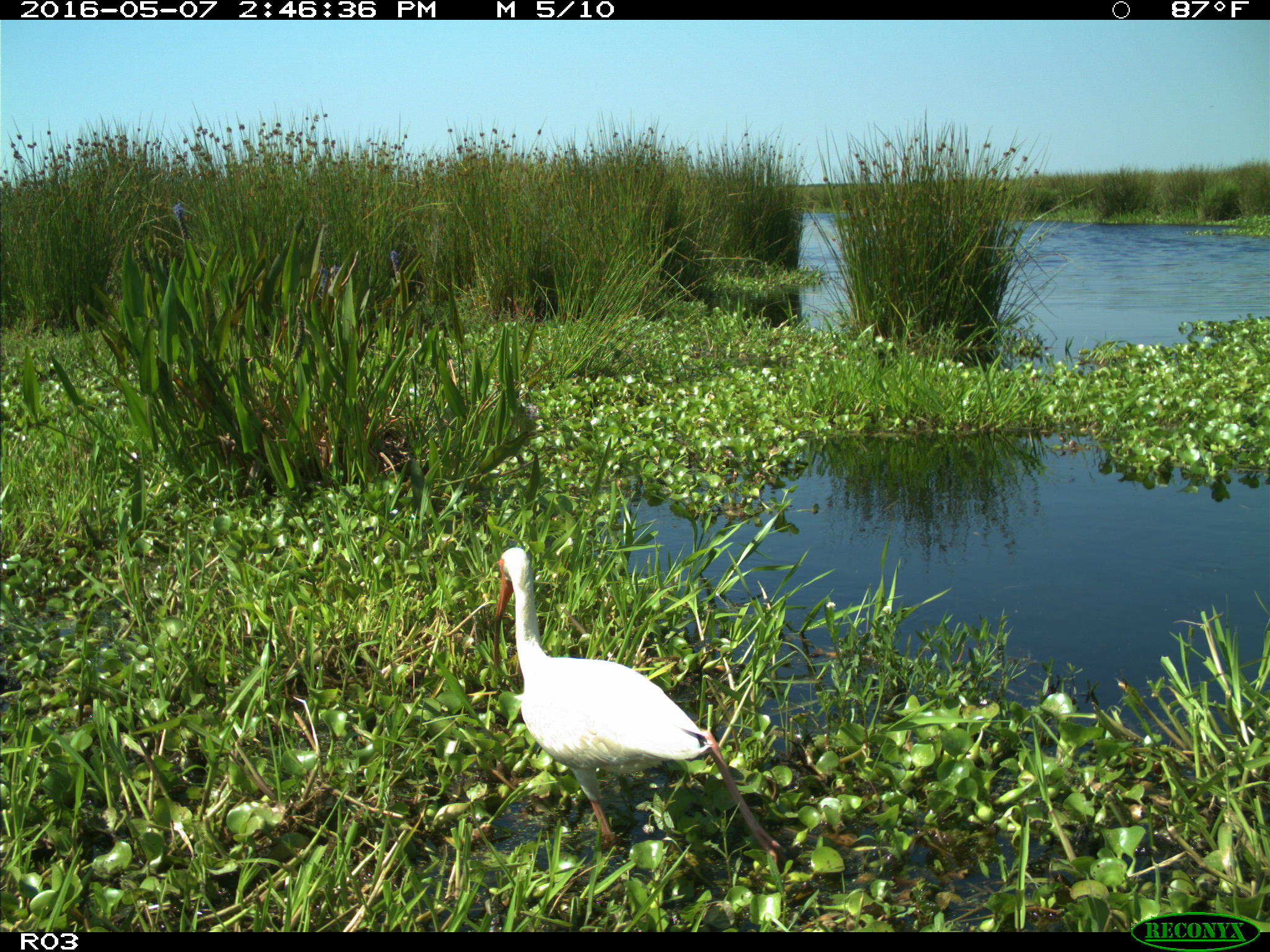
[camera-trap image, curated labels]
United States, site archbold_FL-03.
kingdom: Animalia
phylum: Chordata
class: Aves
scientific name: Aves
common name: birds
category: unidentified bird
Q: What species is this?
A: Unidentified bird (birds) (Aves).